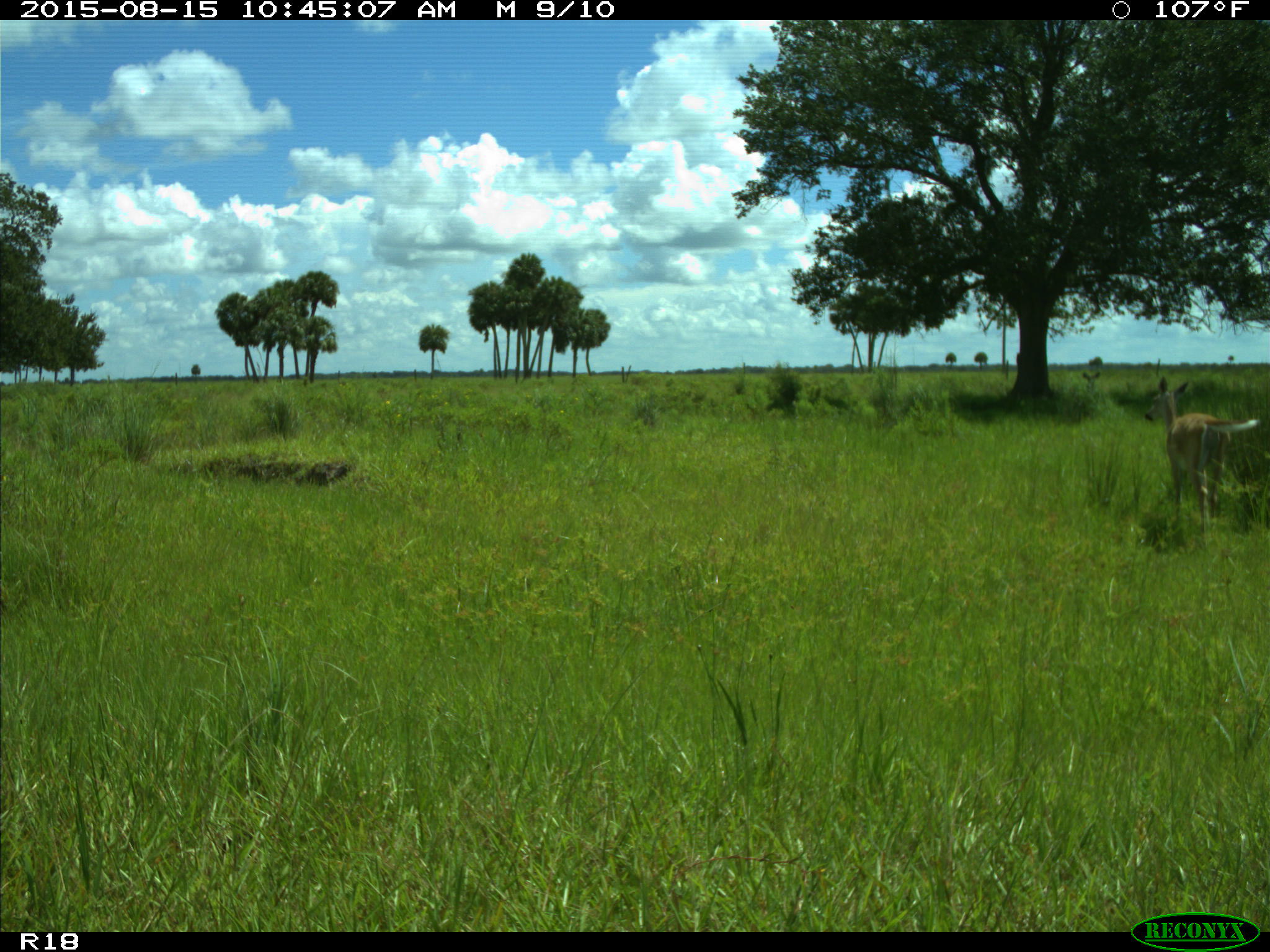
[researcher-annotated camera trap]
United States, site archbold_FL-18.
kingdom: Animalia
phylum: Chordata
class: Mammalia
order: Artiodactyla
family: Cervidae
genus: Odocoileus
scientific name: Odocoileus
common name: deer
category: unidentified deer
Unidentified deer (deer) (Odocoileus).